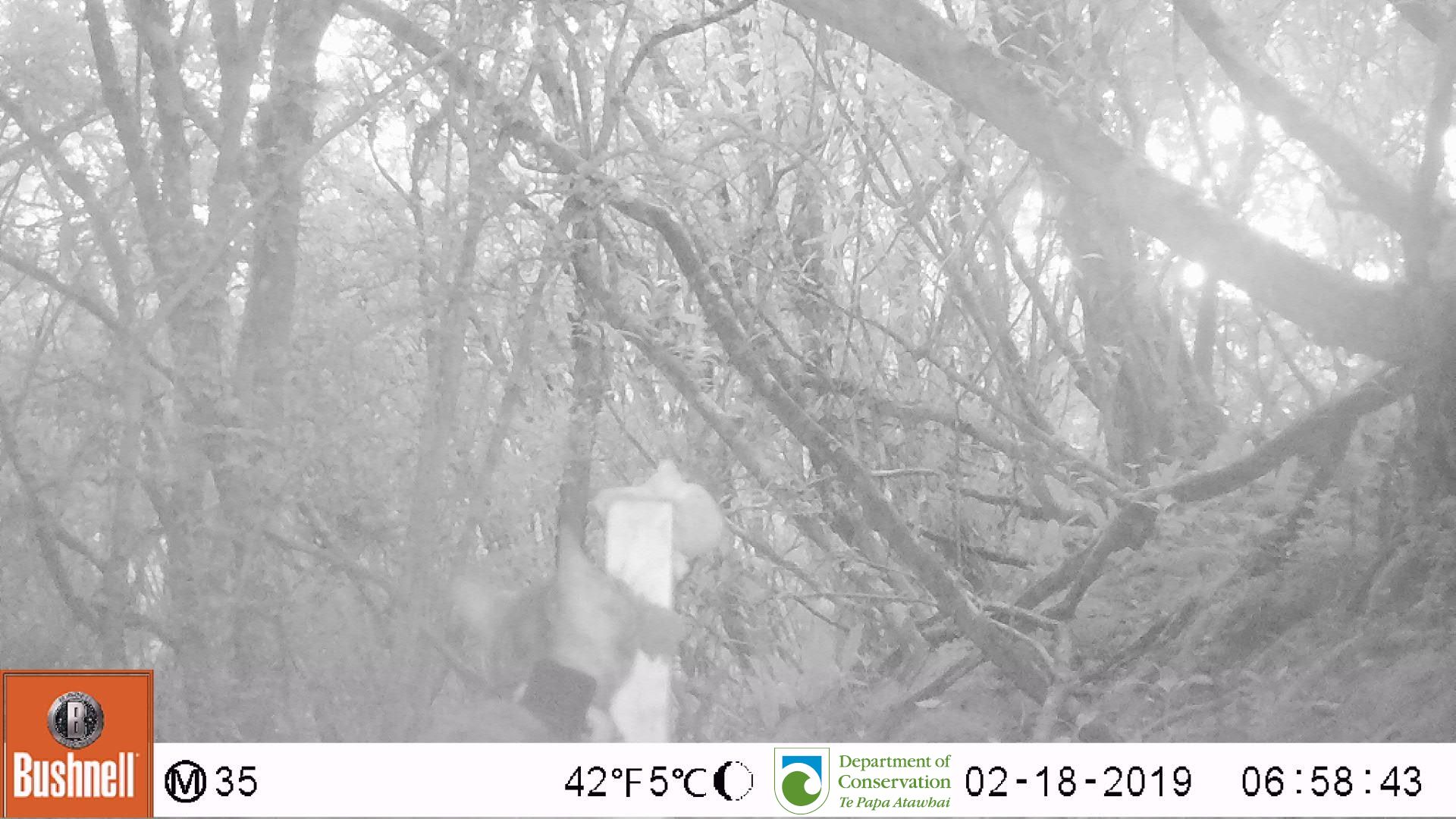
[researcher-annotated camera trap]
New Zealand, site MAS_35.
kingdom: Animalia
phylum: Chordata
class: Mammalia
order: Carnivora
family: Felidae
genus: Felis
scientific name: Felis catus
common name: domestic cat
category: cat